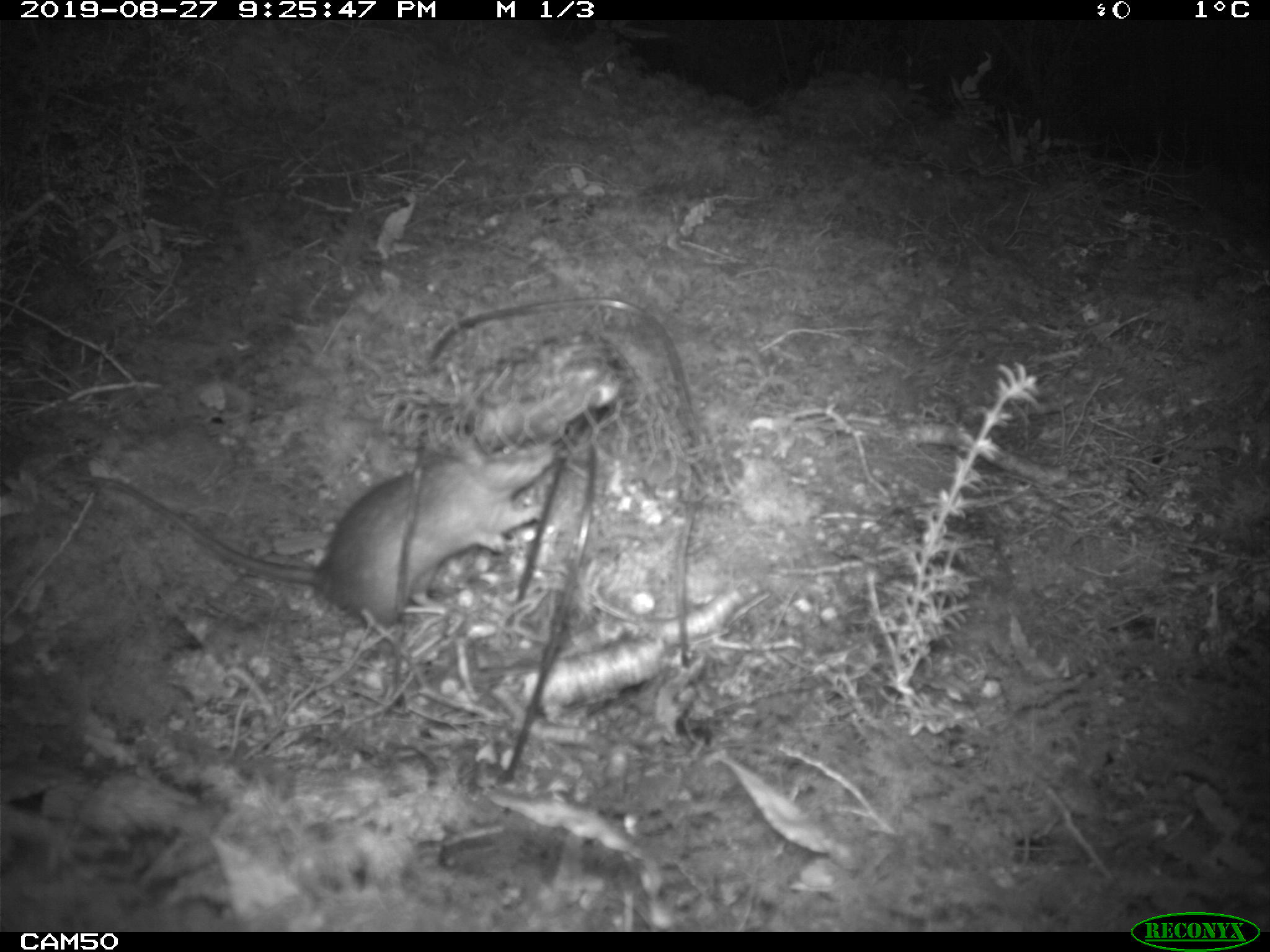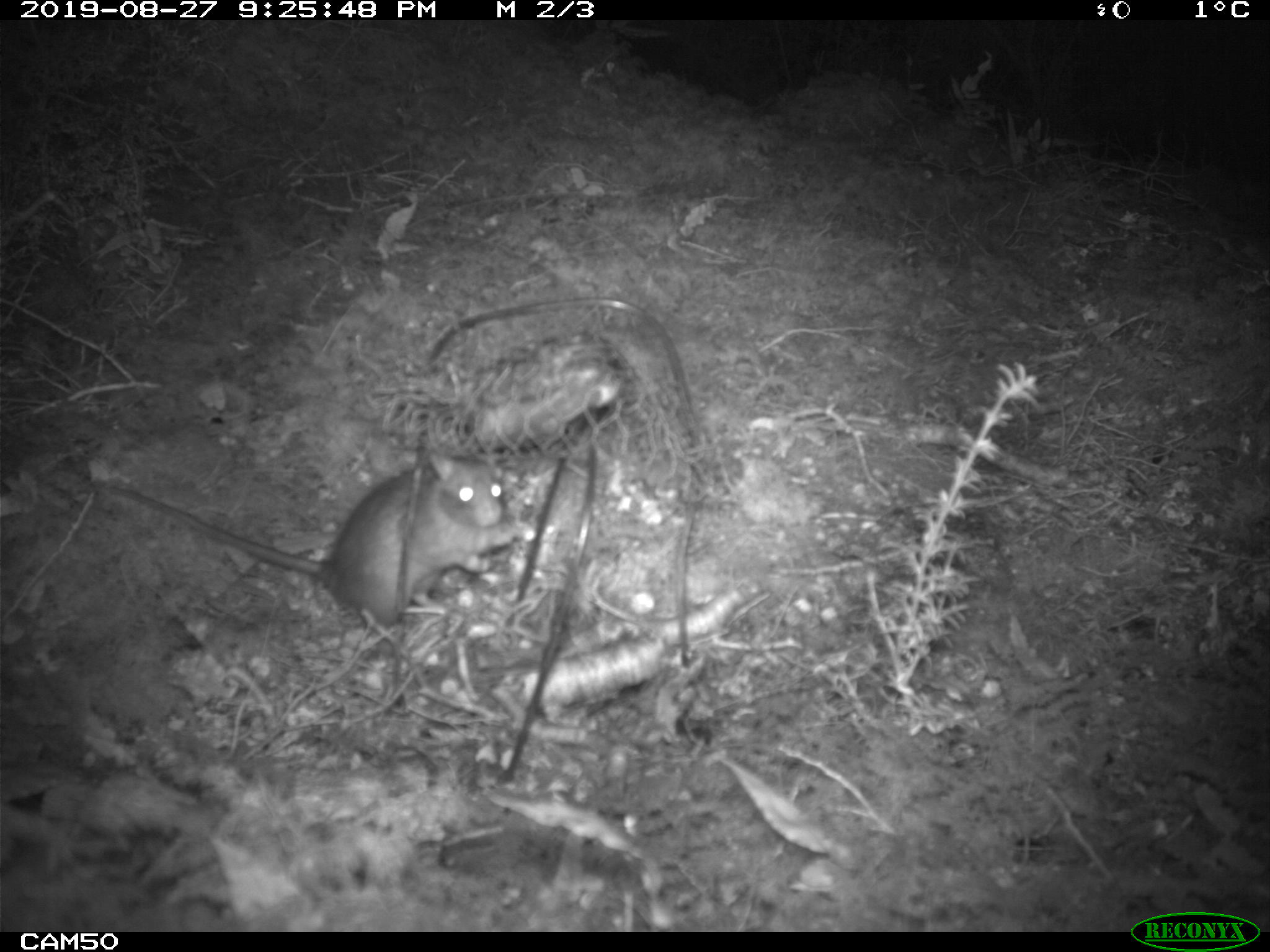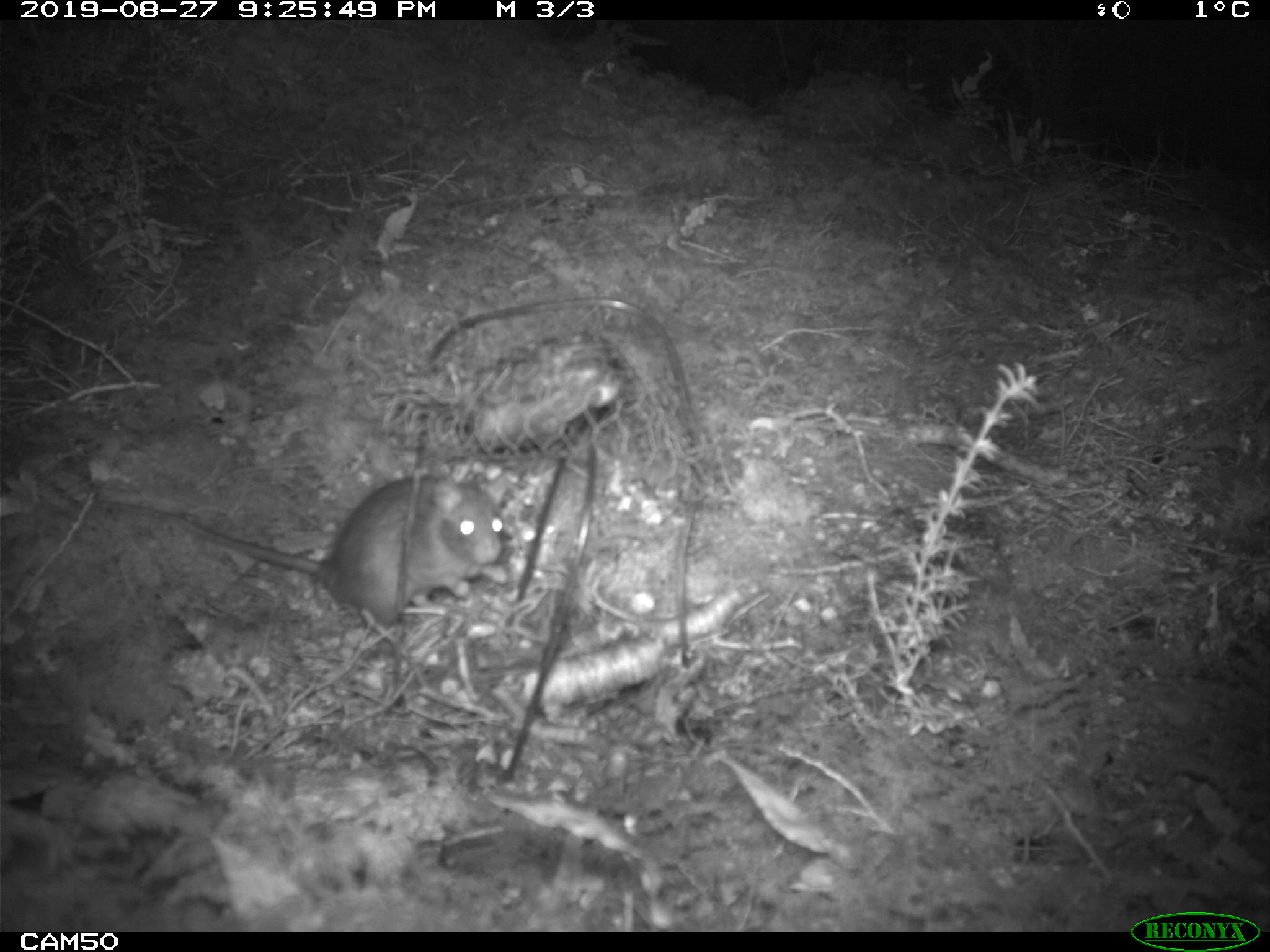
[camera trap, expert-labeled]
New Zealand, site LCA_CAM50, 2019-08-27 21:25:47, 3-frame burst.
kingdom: Animalia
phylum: Chordata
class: Mammalia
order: Rodentia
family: Muridae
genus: Rattus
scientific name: Rattus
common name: rat